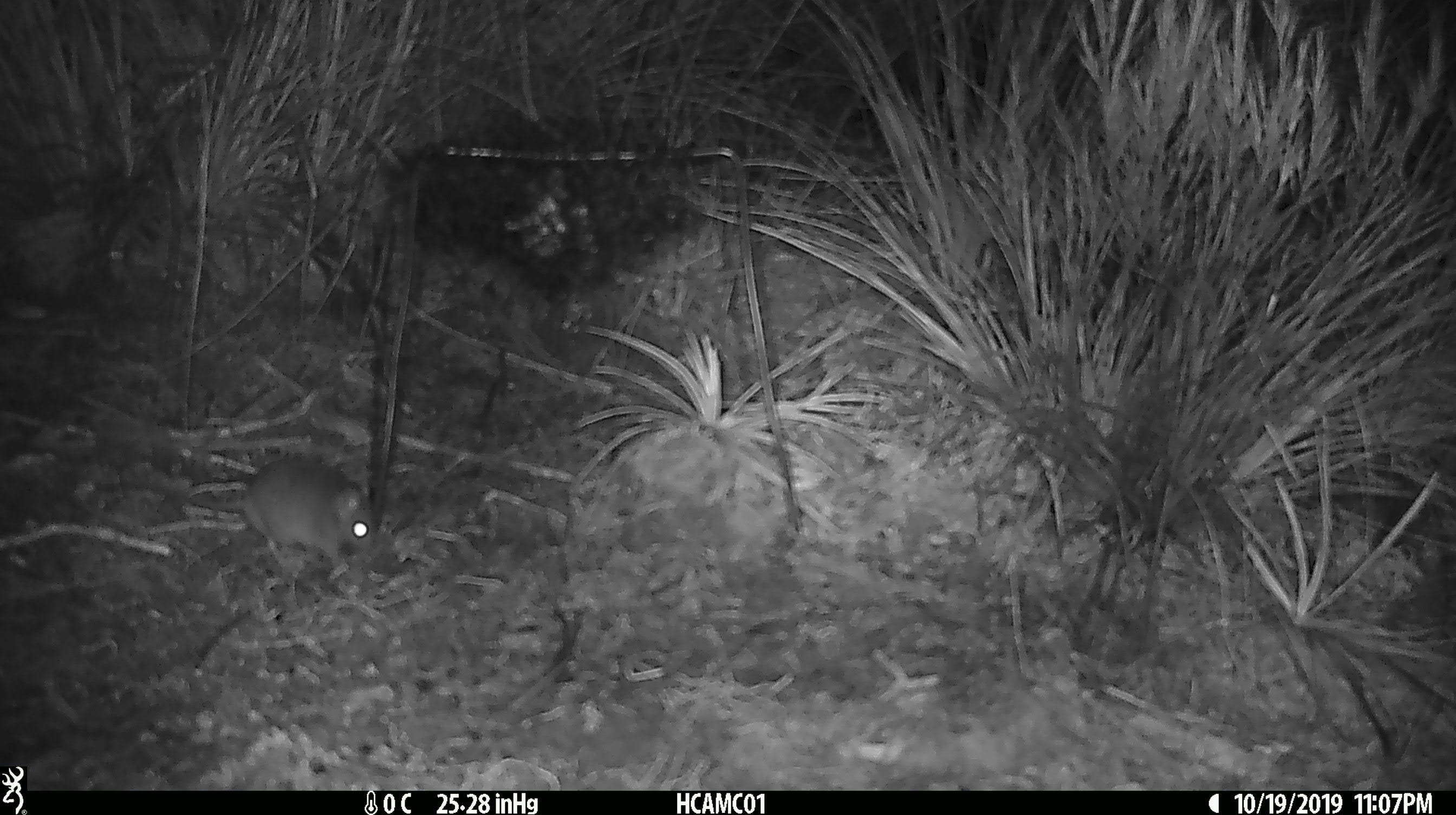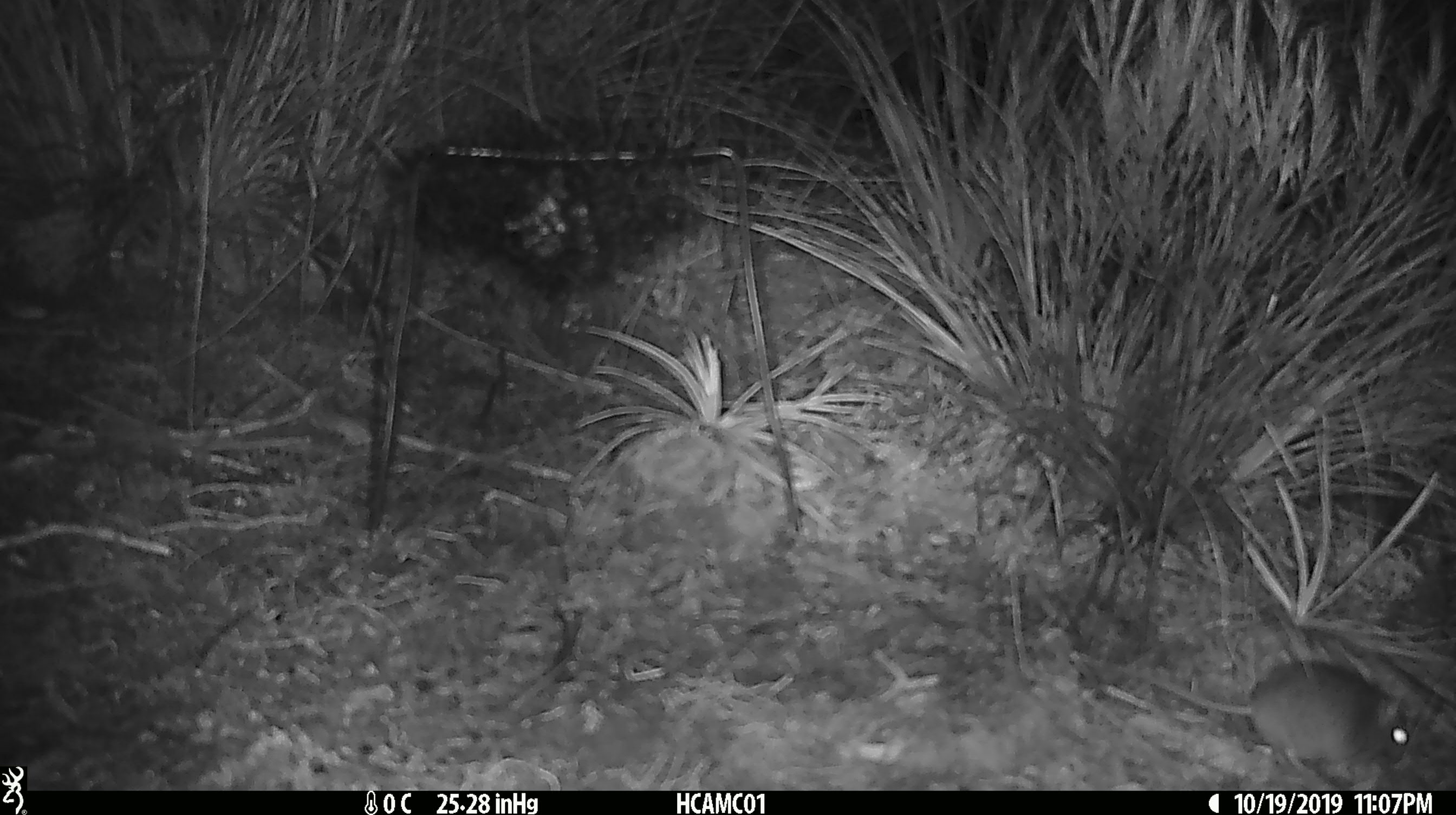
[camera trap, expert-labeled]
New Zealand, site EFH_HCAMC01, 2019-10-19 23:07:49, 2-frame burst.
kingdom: Animalia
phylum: Chordata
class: Mammalia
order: Rodentia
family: Muridae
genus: Mus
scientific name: Mus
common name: mouse